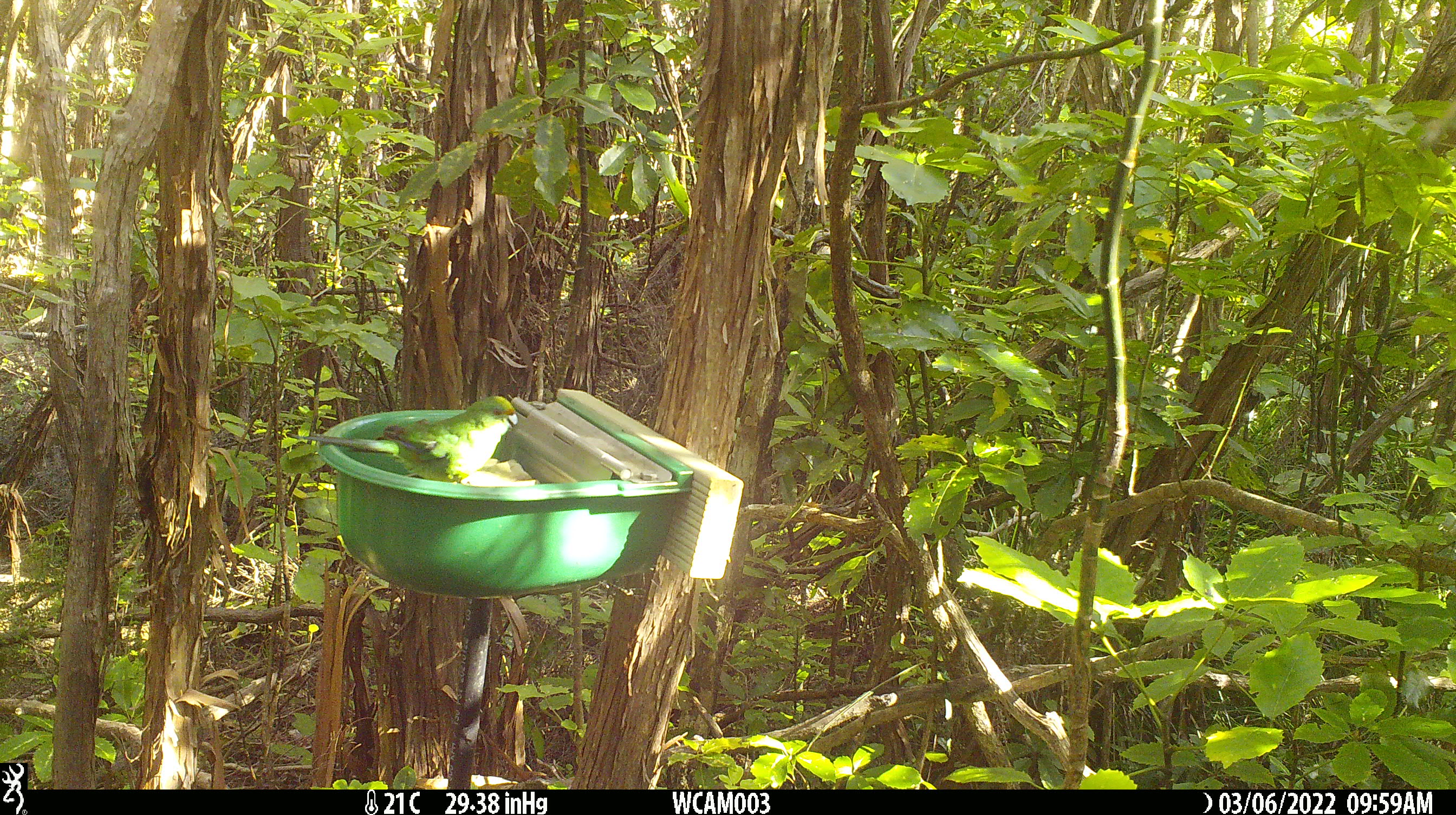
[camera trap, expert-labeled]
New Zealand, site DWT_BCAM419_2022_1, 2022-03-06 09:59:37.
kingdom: Animalia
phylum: Chordata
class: Aves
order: Psittaciformes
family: Psittaculidae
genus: Cyanoramphus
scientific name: Cyanoramphus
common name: parakeet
Parakeet (Cyanoramphus).